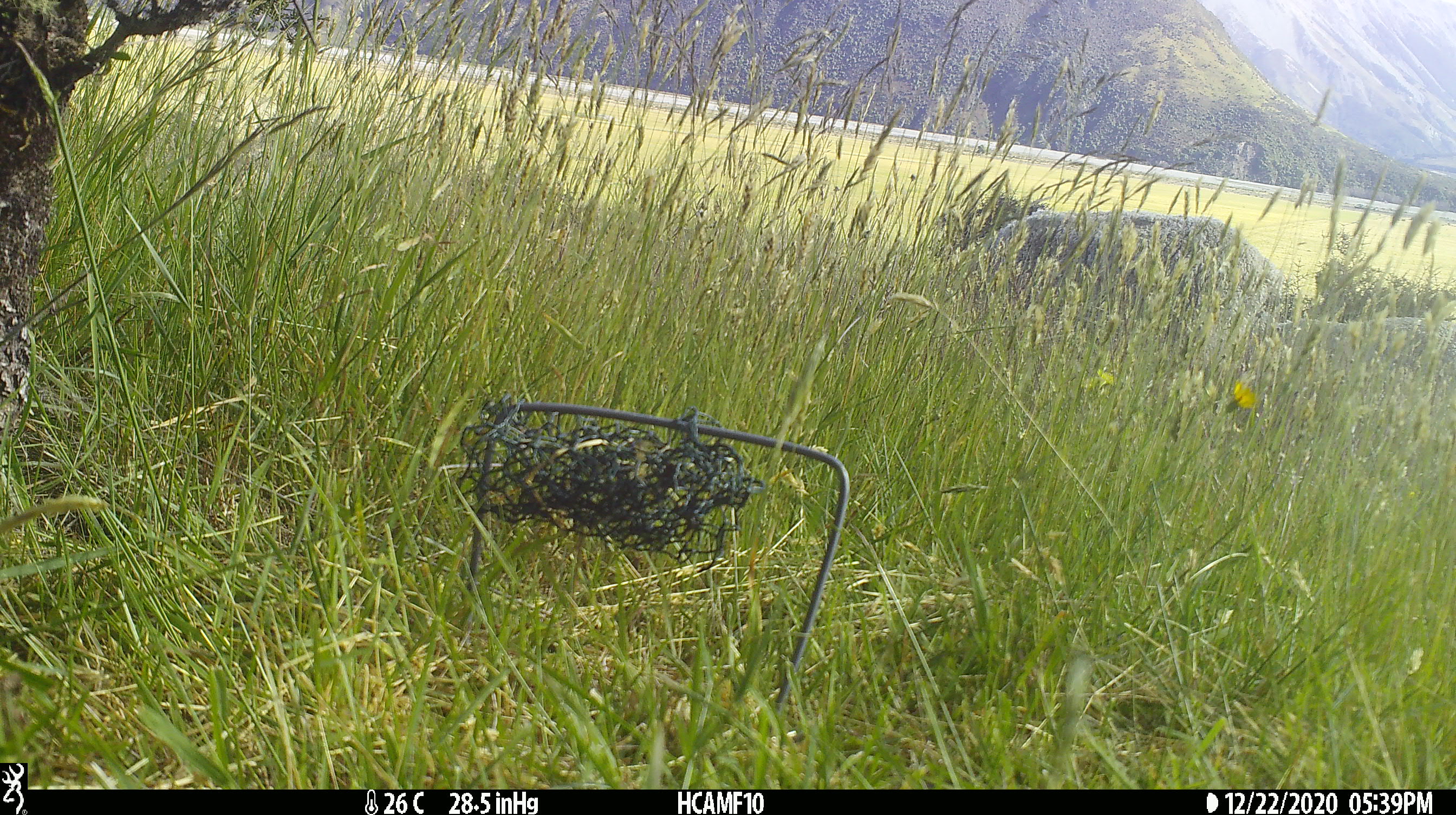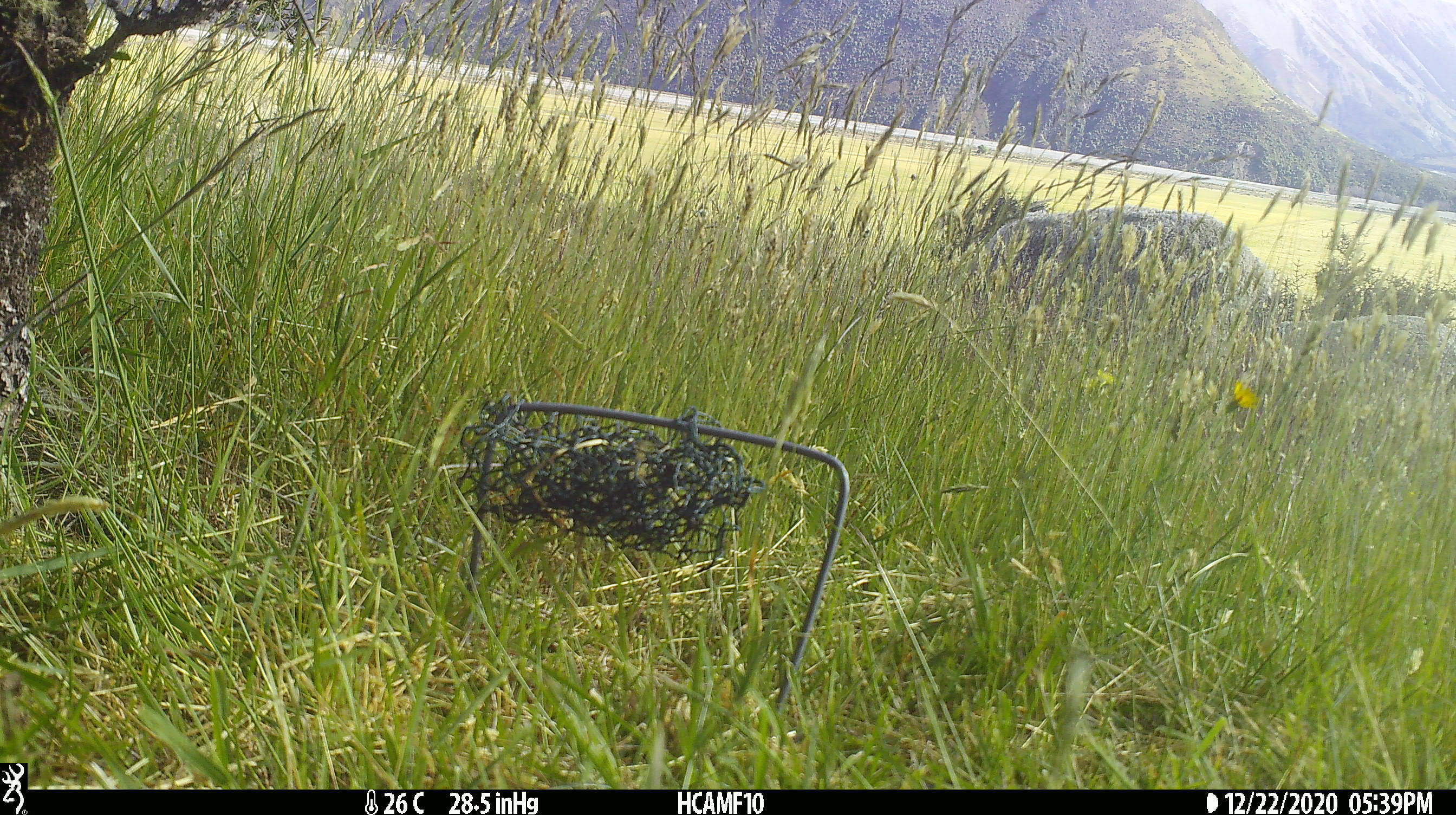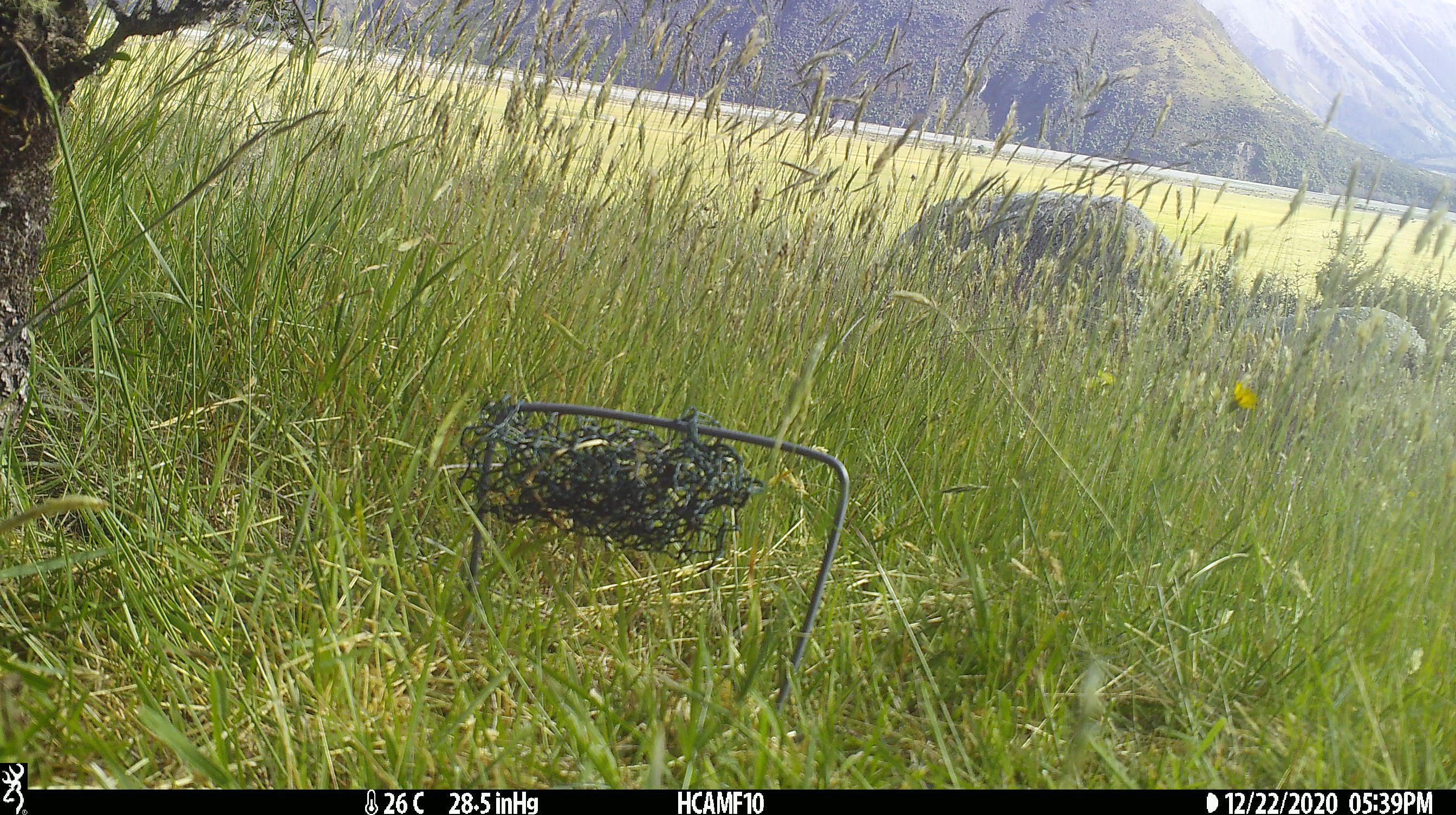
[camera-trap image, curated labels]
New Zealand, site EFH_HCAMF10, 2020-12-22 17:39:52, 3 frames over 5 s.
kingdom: Animalia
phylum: Chordata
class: Mammalia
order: Artiodactyla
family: Bovidae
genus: Ovis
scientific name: Ovis aries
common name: domestic sheep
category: sheep